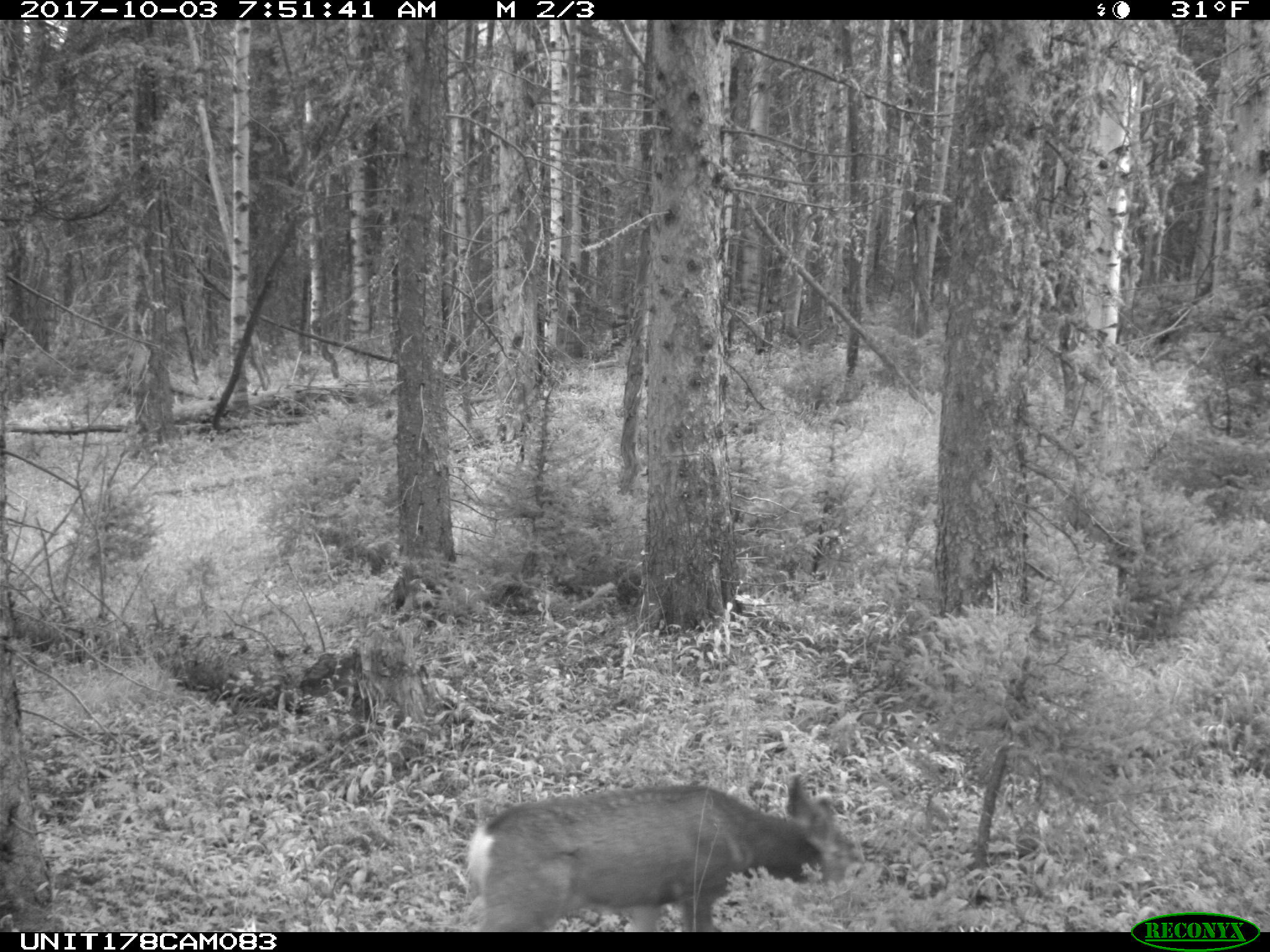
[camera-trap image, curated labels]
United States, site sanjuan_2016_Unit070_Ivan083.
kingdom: Animalia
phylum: Chordata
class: Mammalia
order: Artiodactyla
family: Cervidae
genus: Odocoileus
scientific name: Odocoileus hemionus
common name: mule deer